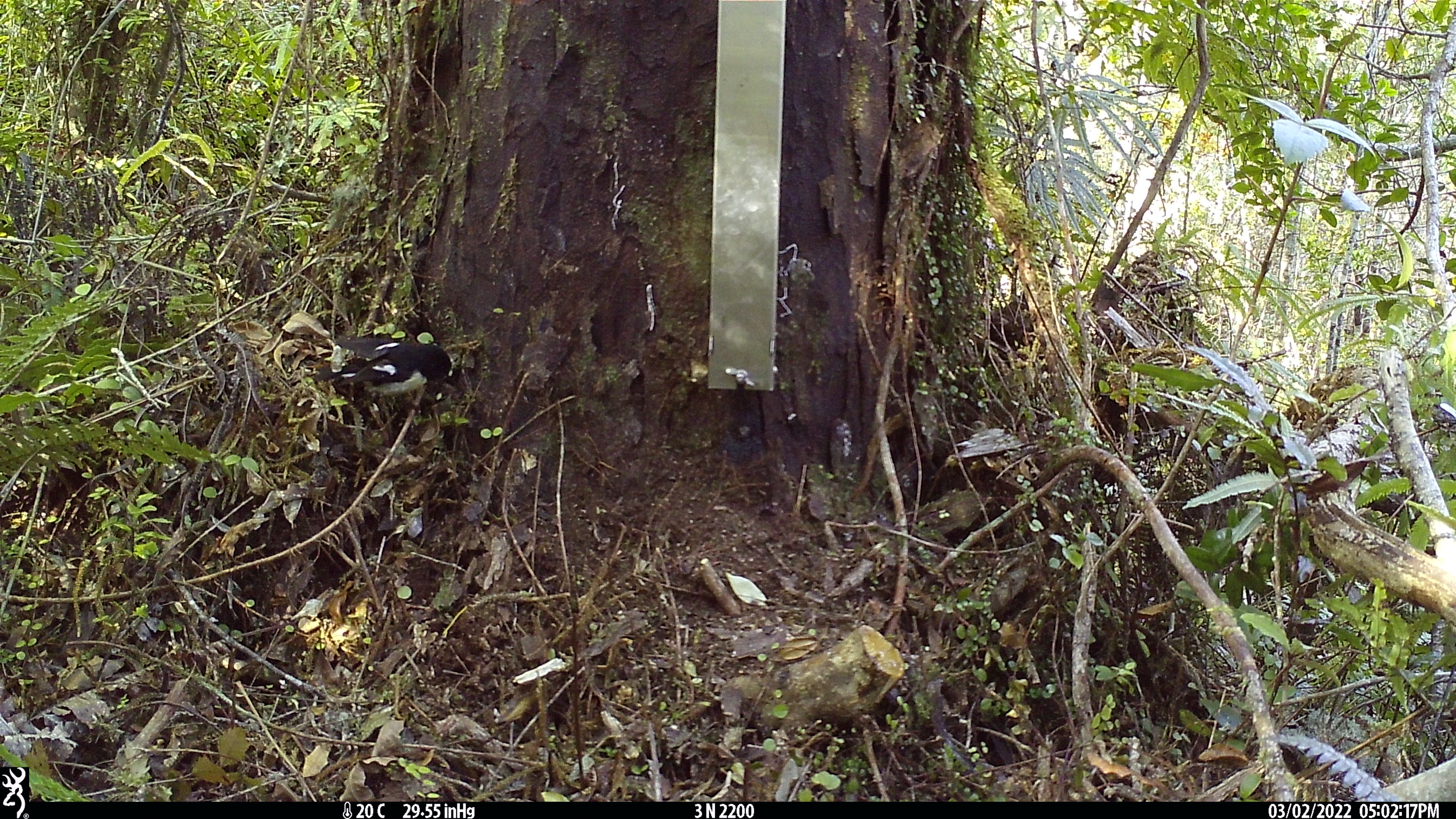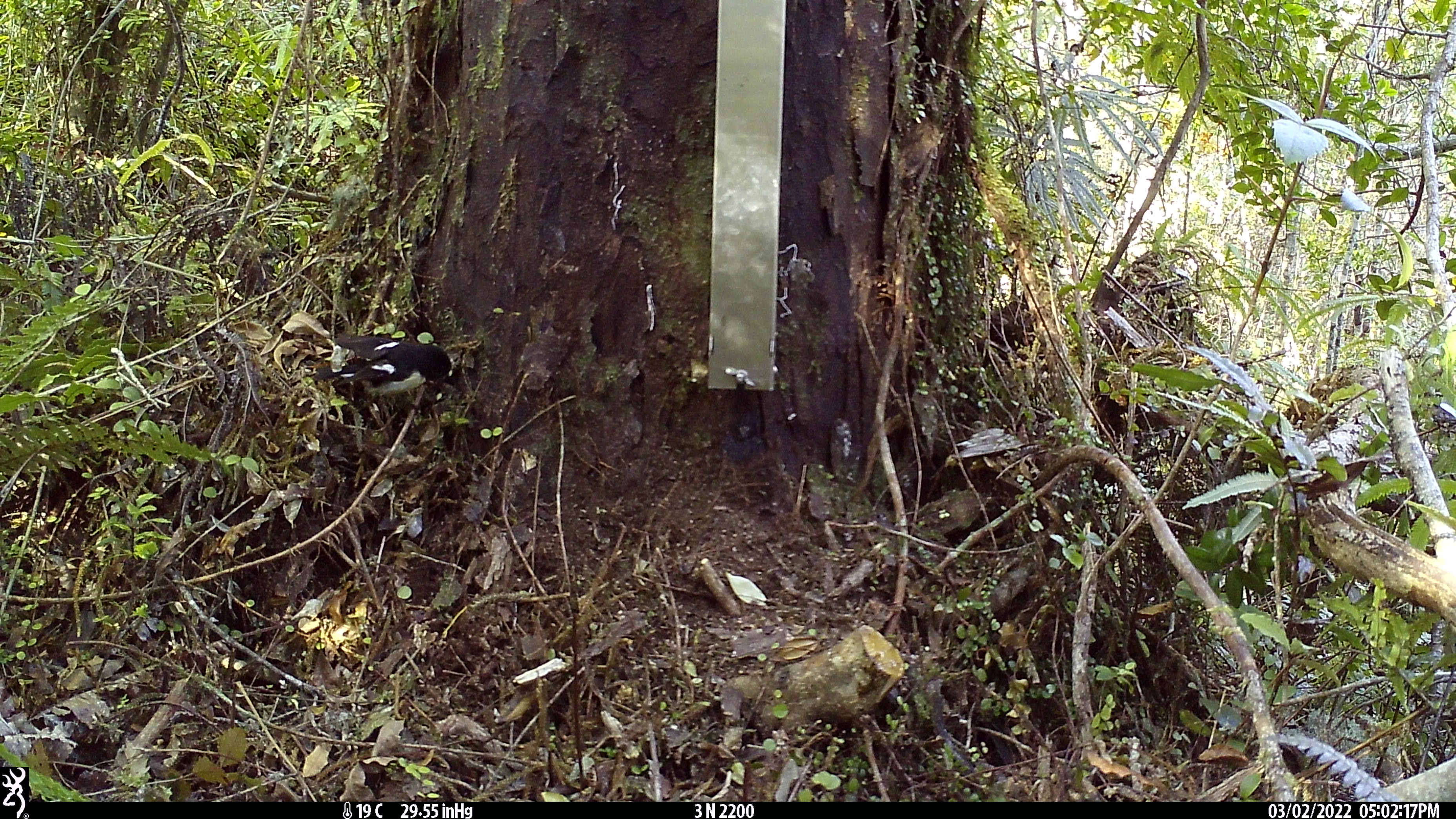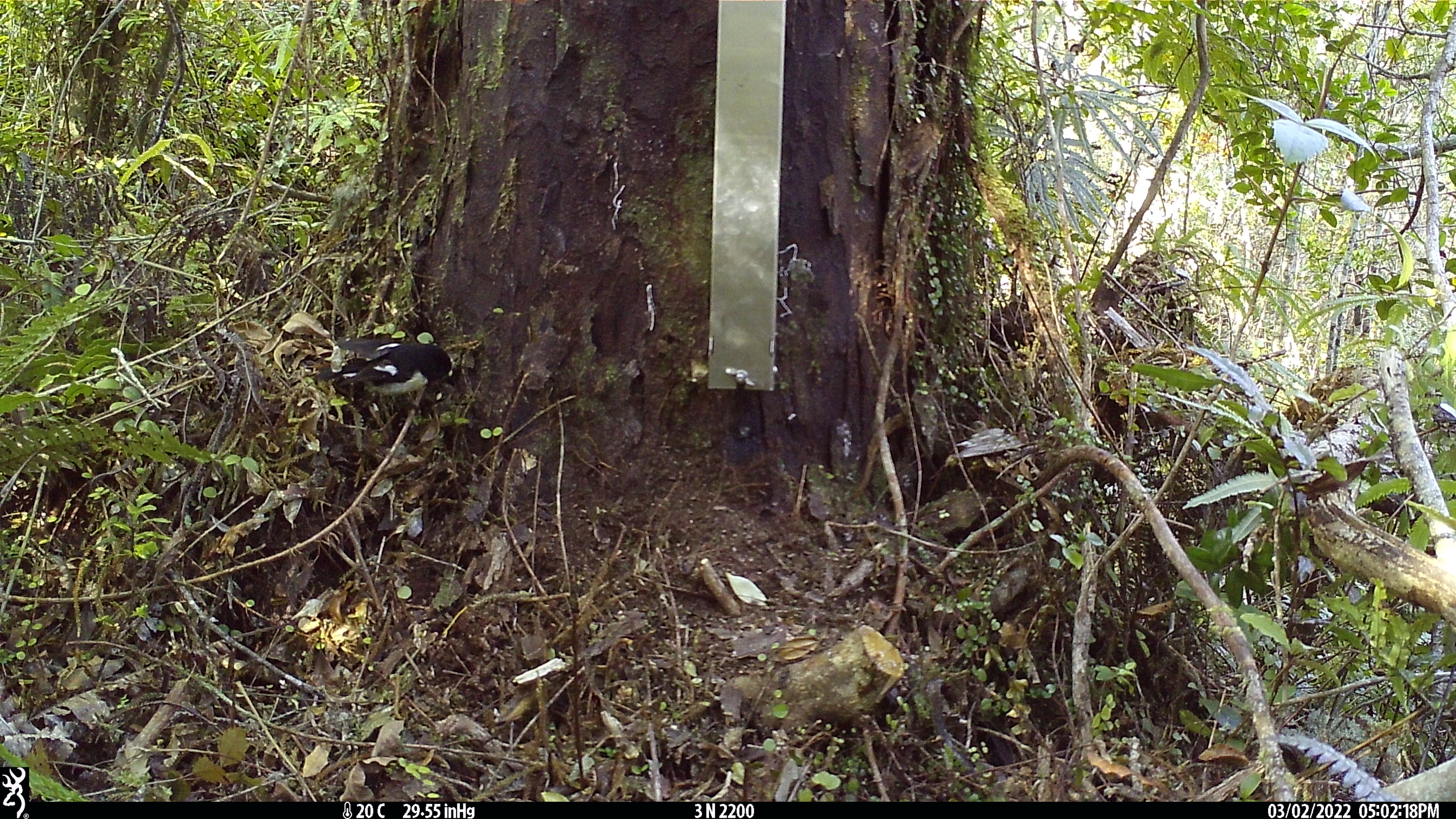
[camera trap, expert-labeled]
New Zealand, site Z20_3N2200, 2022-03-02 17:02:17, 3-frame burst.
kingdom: Animalia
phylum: Chordata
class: Aves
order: Passeriformes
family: Petroicidae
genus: Petroica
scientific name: Petroica macrocephala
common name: tomtit